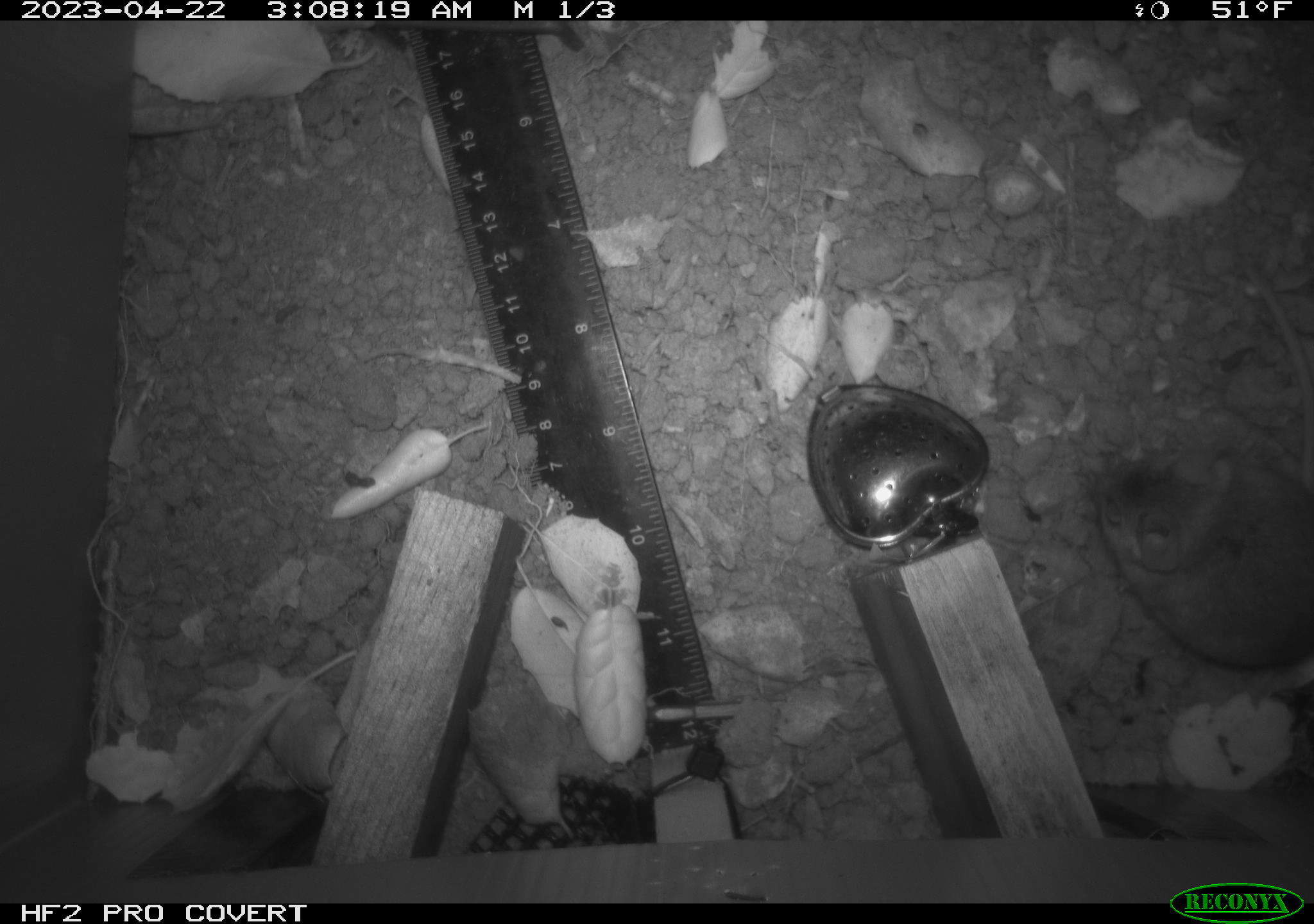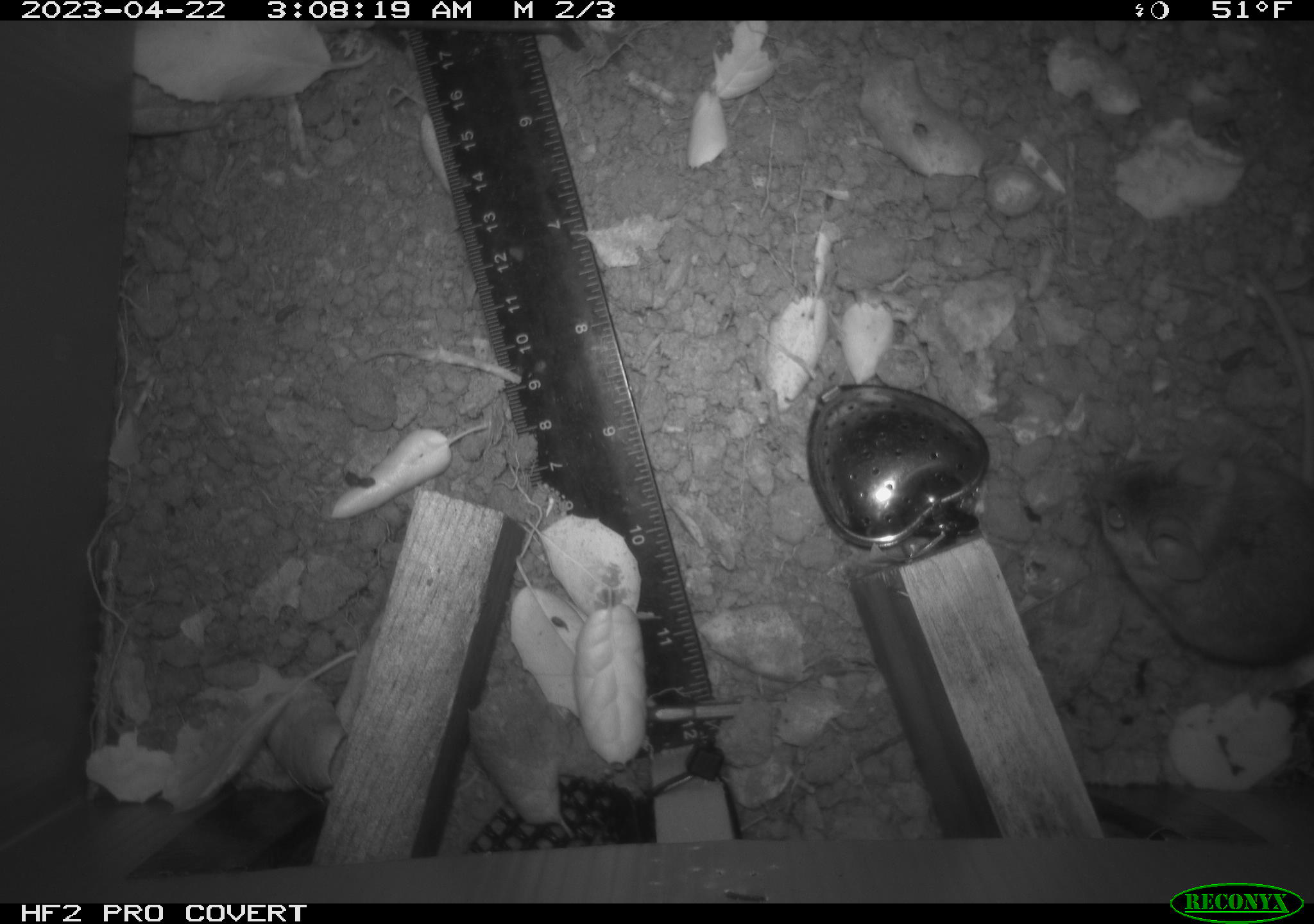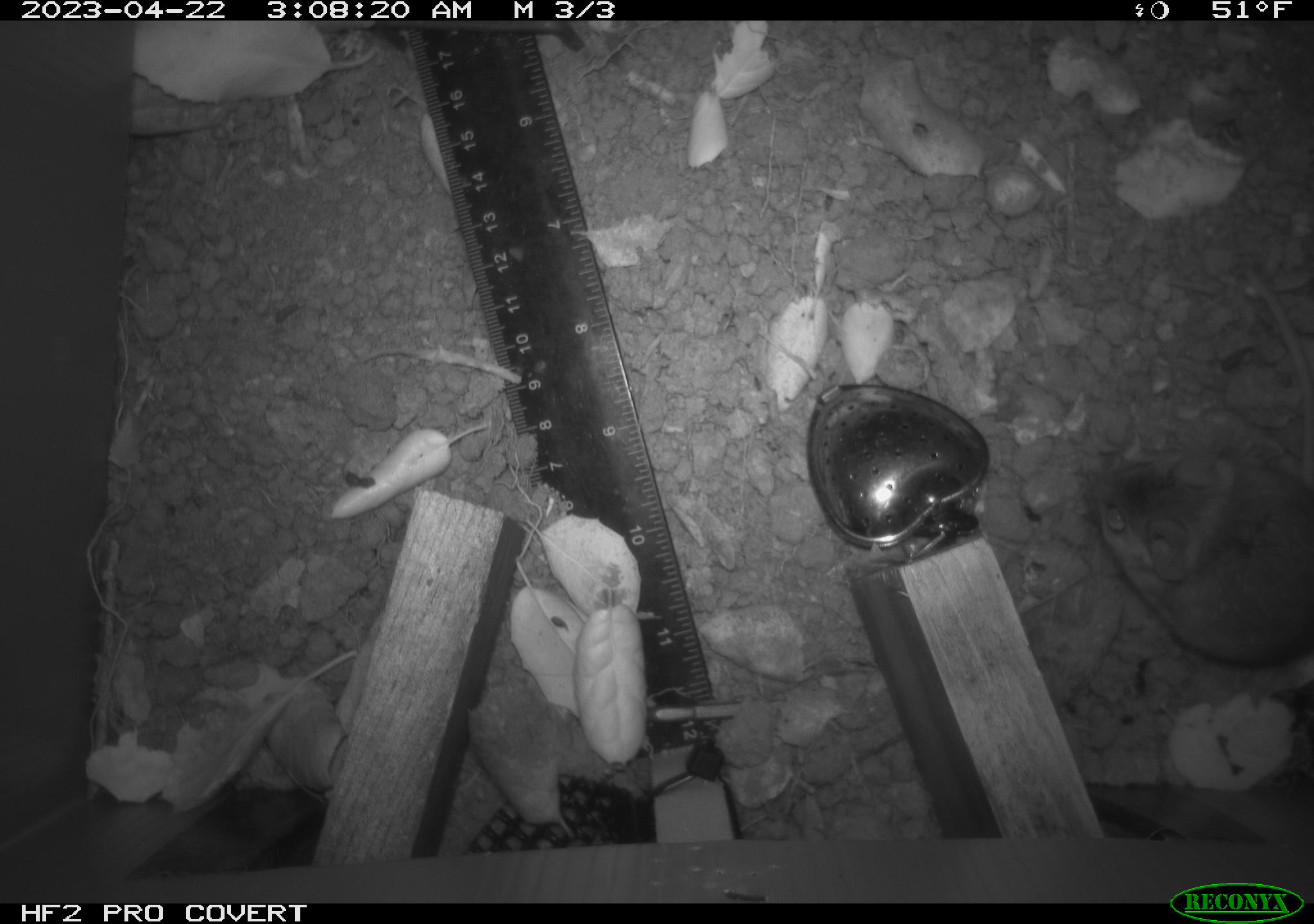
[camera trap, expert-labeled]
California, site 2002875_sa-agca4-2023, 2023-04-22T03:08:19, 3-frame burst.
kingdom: Animalia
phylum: Chordata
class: Mammalia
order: Rodentia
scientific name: Rodentia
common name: mouse species